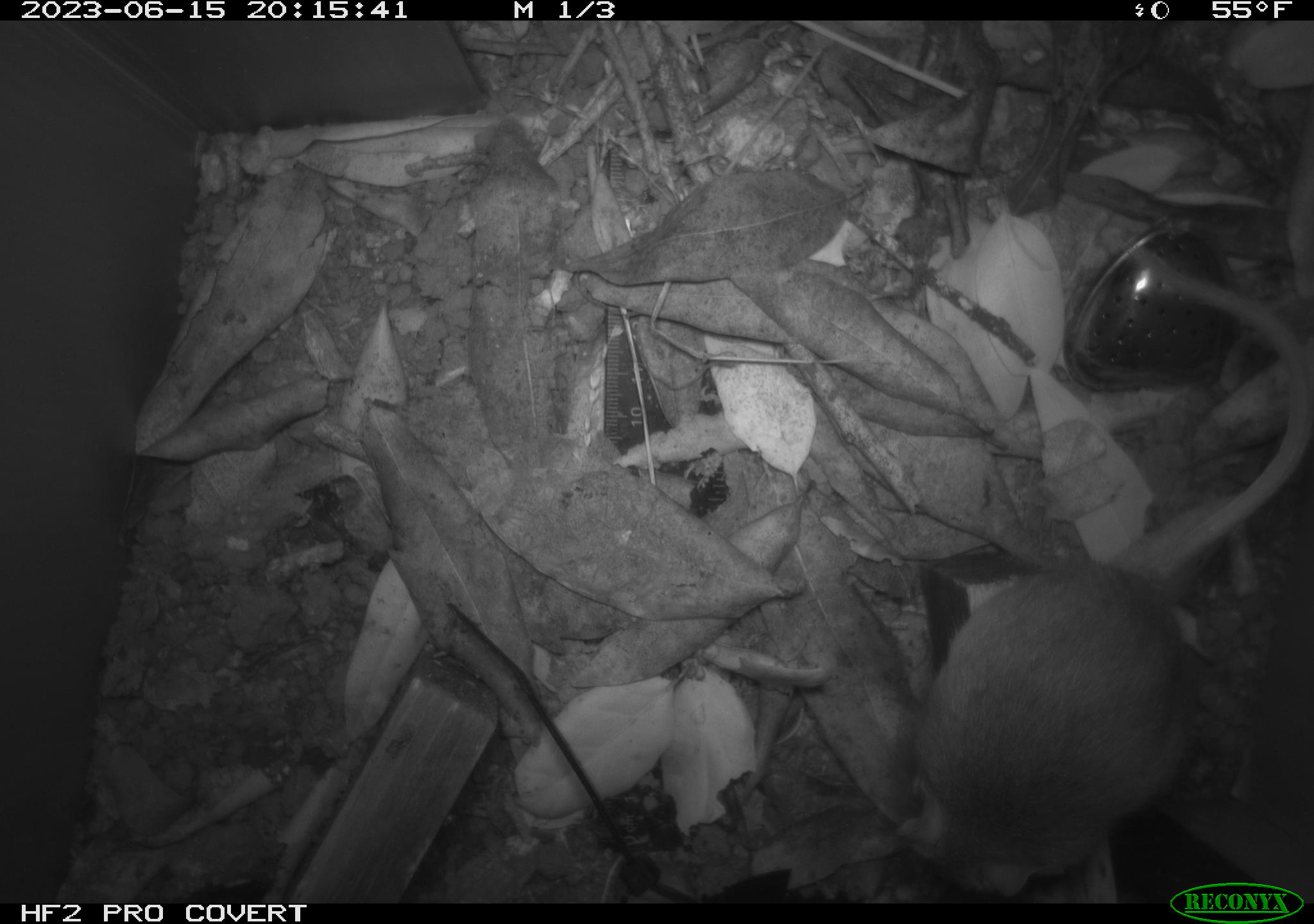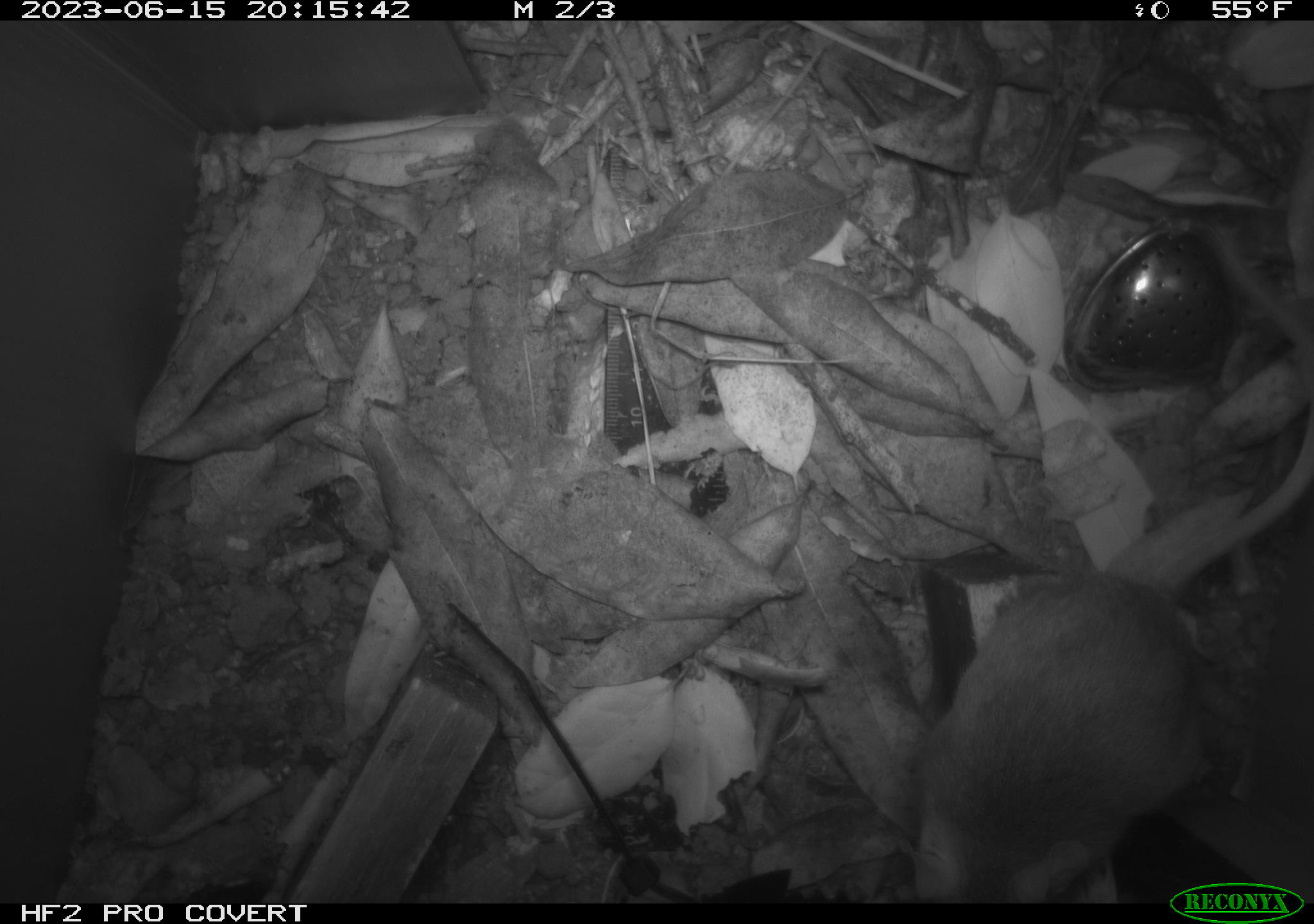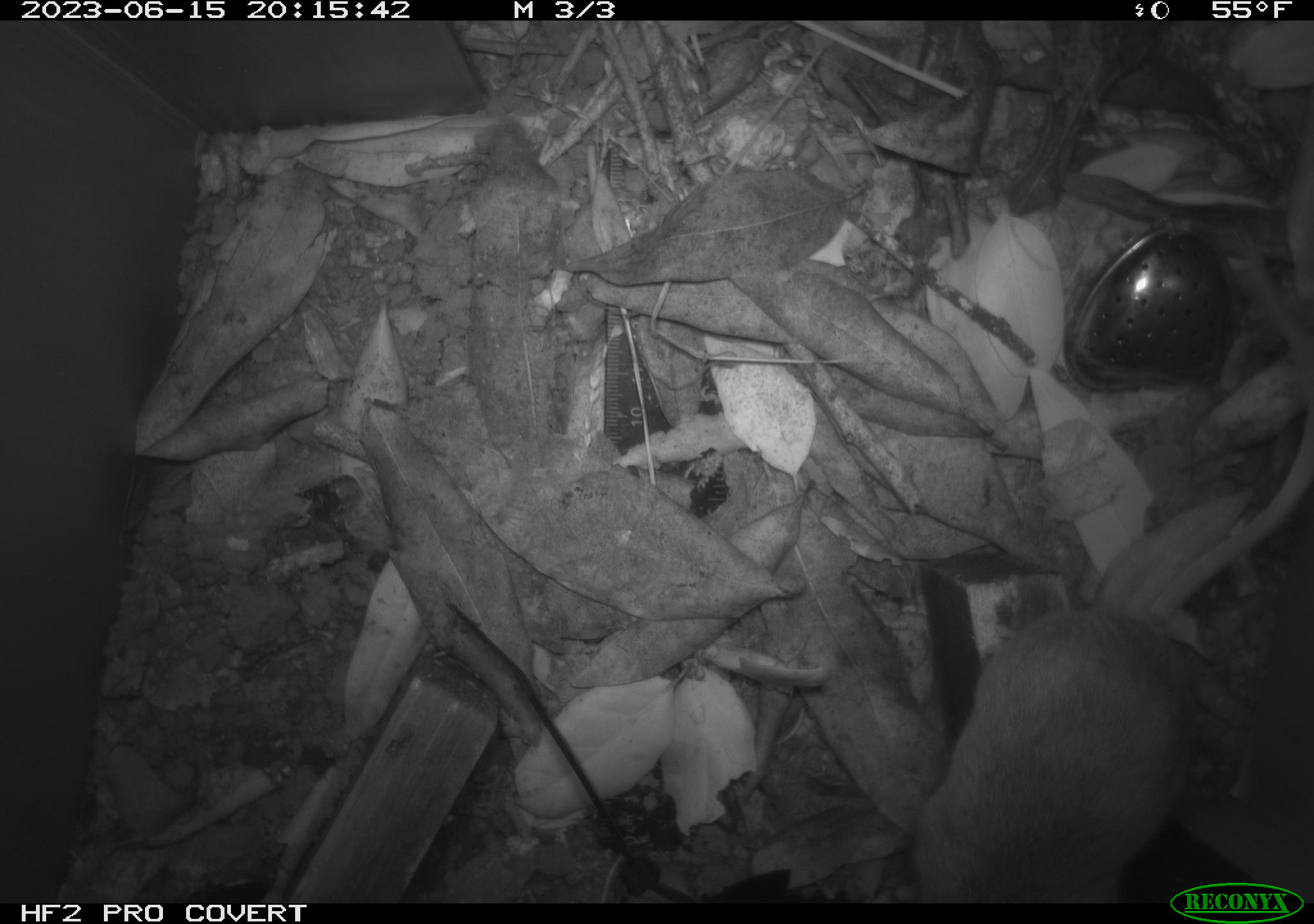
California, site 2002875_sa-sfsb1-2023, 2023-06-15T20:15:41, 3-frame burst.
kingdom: Animalia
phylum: Chordata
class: Mammalia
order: Rodentia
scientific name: Rodentia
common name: mouse species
Mouse species (Rodentia).